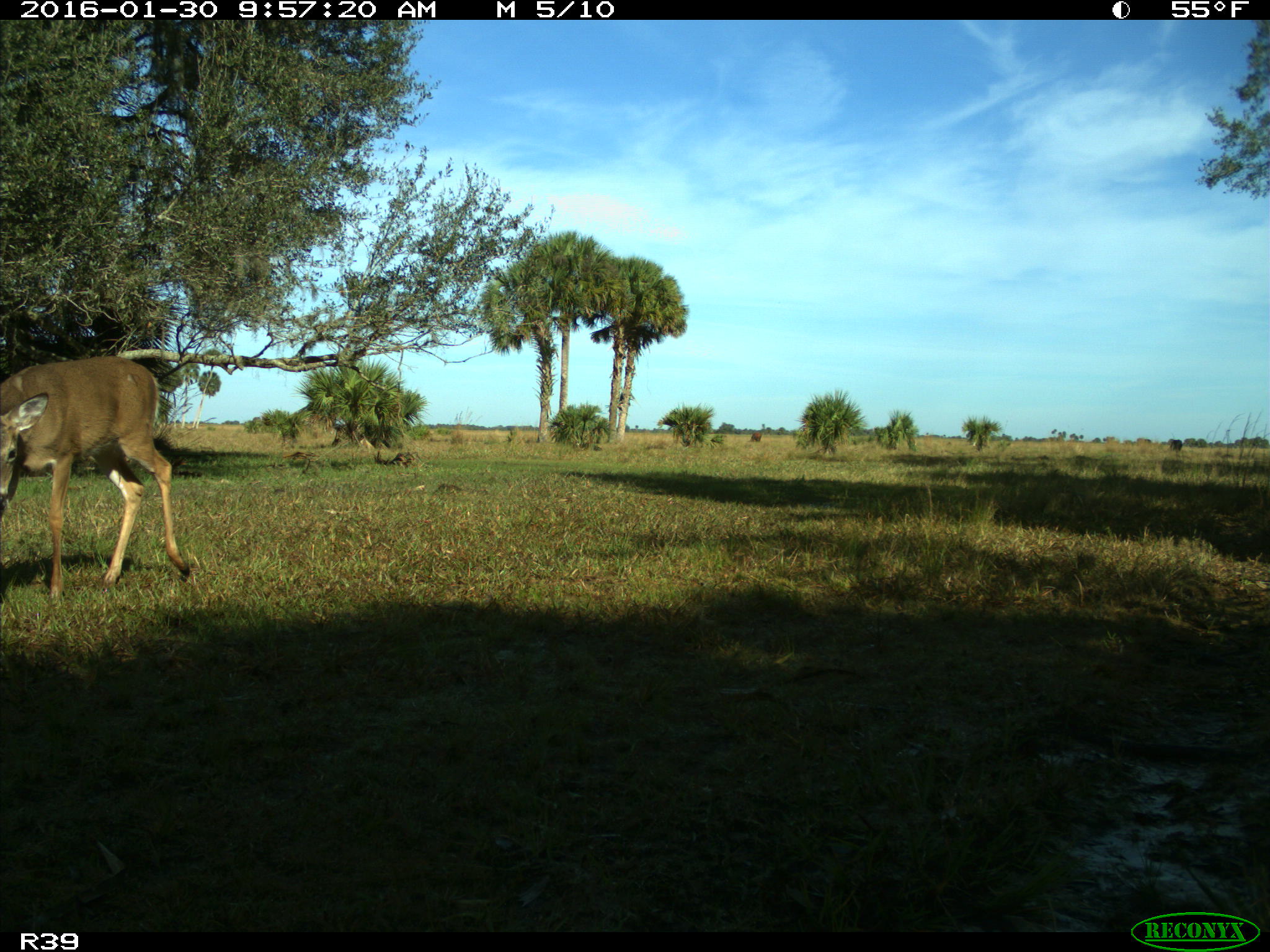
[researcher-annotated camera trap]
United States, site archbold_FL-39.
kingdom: Animalia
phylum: Chordata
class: Mammalia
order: Artiodactyla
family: Cervidae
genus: Odocoileus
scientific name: Odocoileus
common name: deer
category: unidentified deer